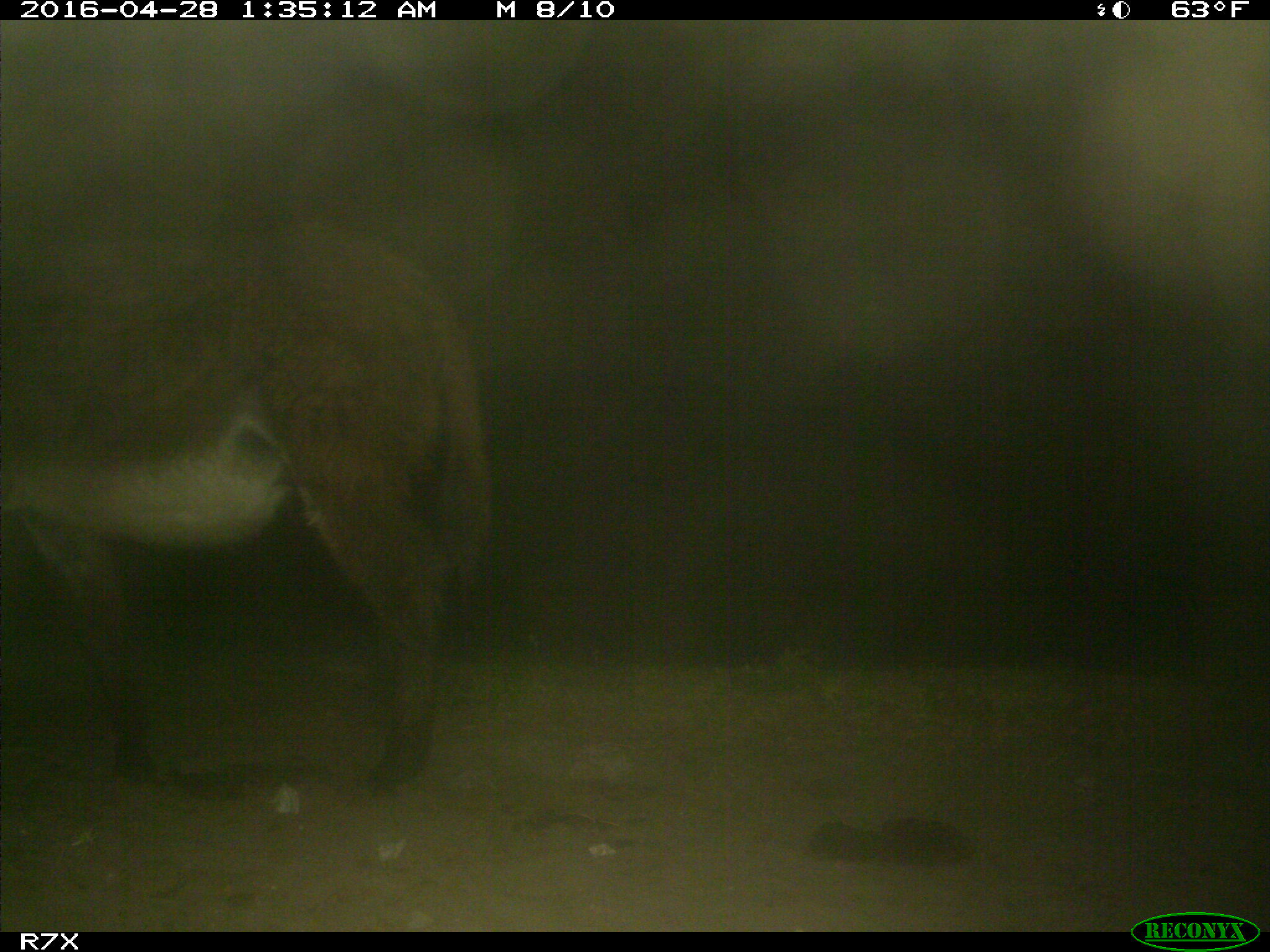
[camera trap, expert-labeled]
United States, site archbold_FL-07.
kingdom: Animalia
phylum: Chordata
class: Mammalia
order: Artiodactyla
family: Bovidae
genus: Bos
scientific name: Bos taurus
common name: domestic cow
Bos taurus (domestic cow).